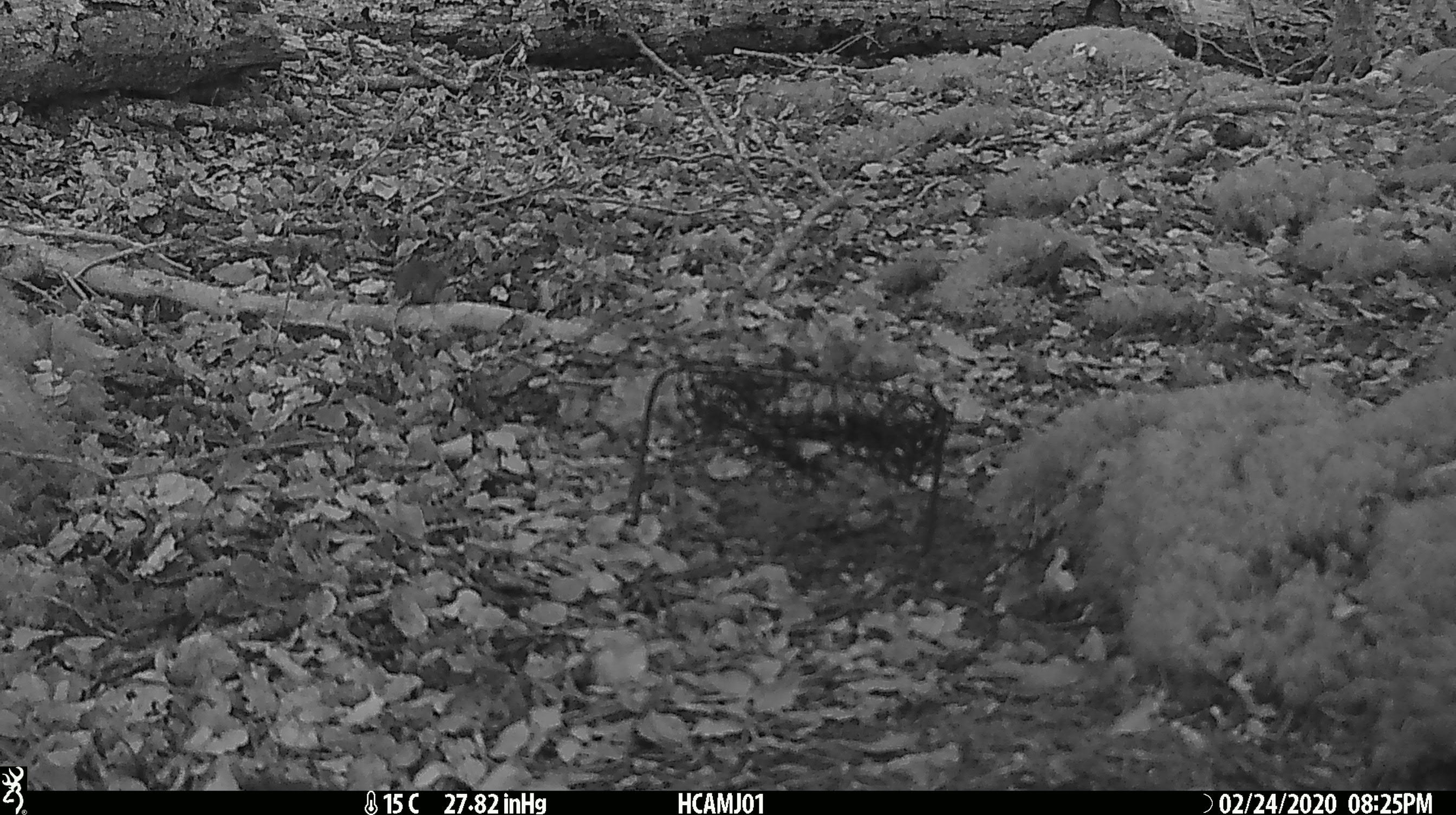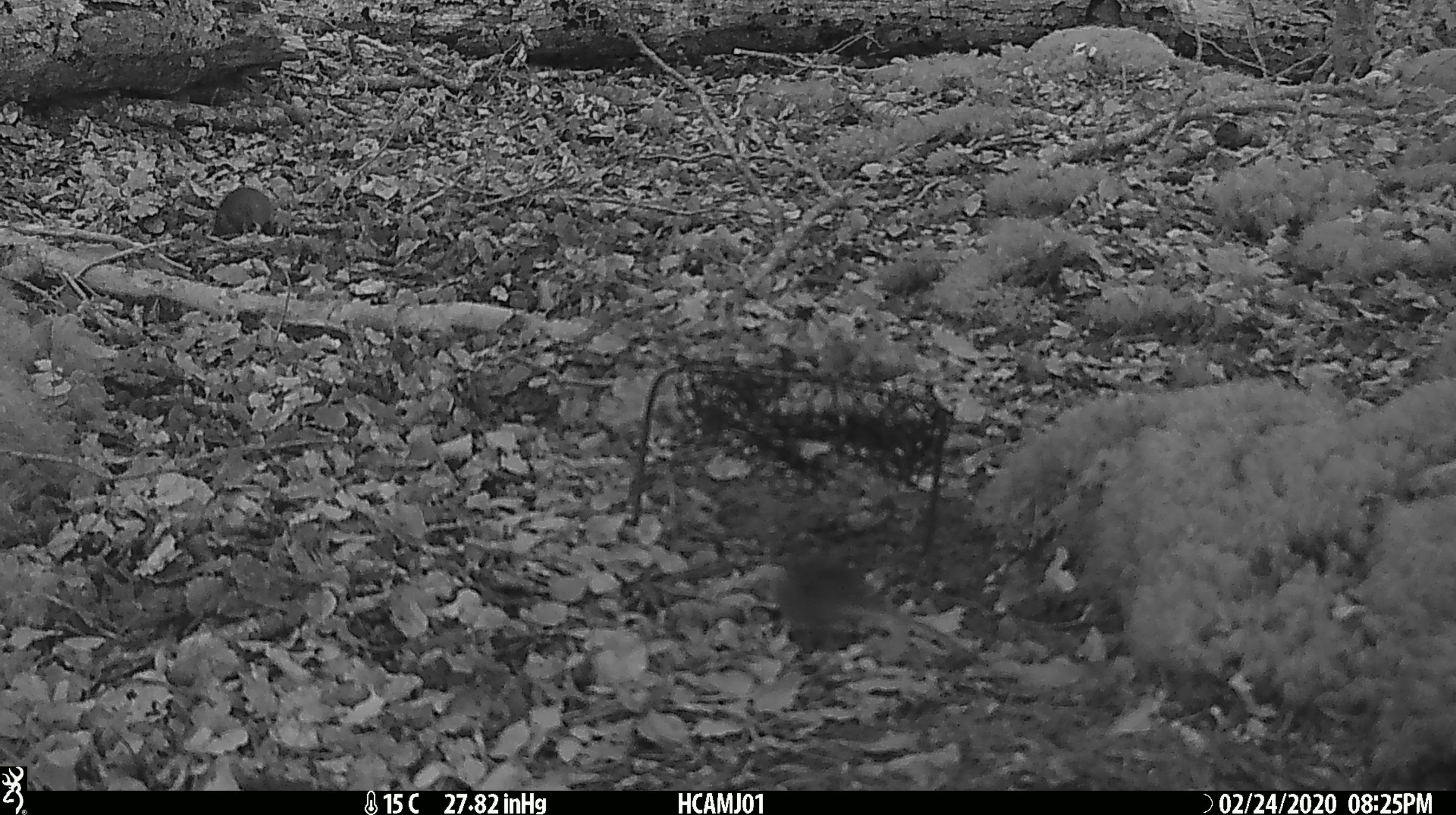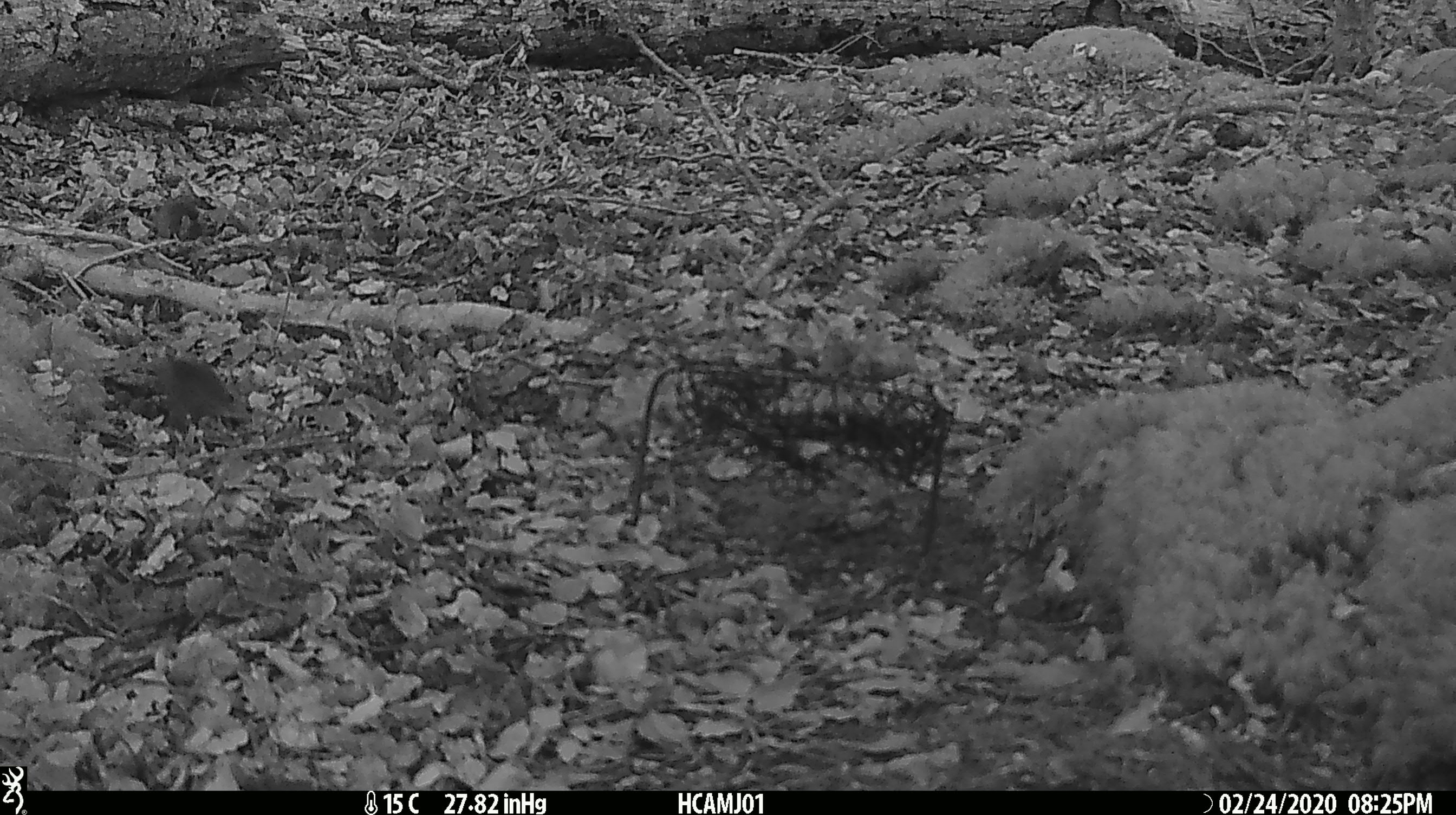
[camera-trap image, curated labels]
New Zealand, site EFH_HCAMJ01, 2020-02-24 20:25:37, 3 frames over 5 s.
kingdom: Animalia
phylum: Chordata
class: Mammalia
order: Rodentia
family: Muridae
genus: Mus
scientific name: Mus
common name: mouse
Mouse (Mus).